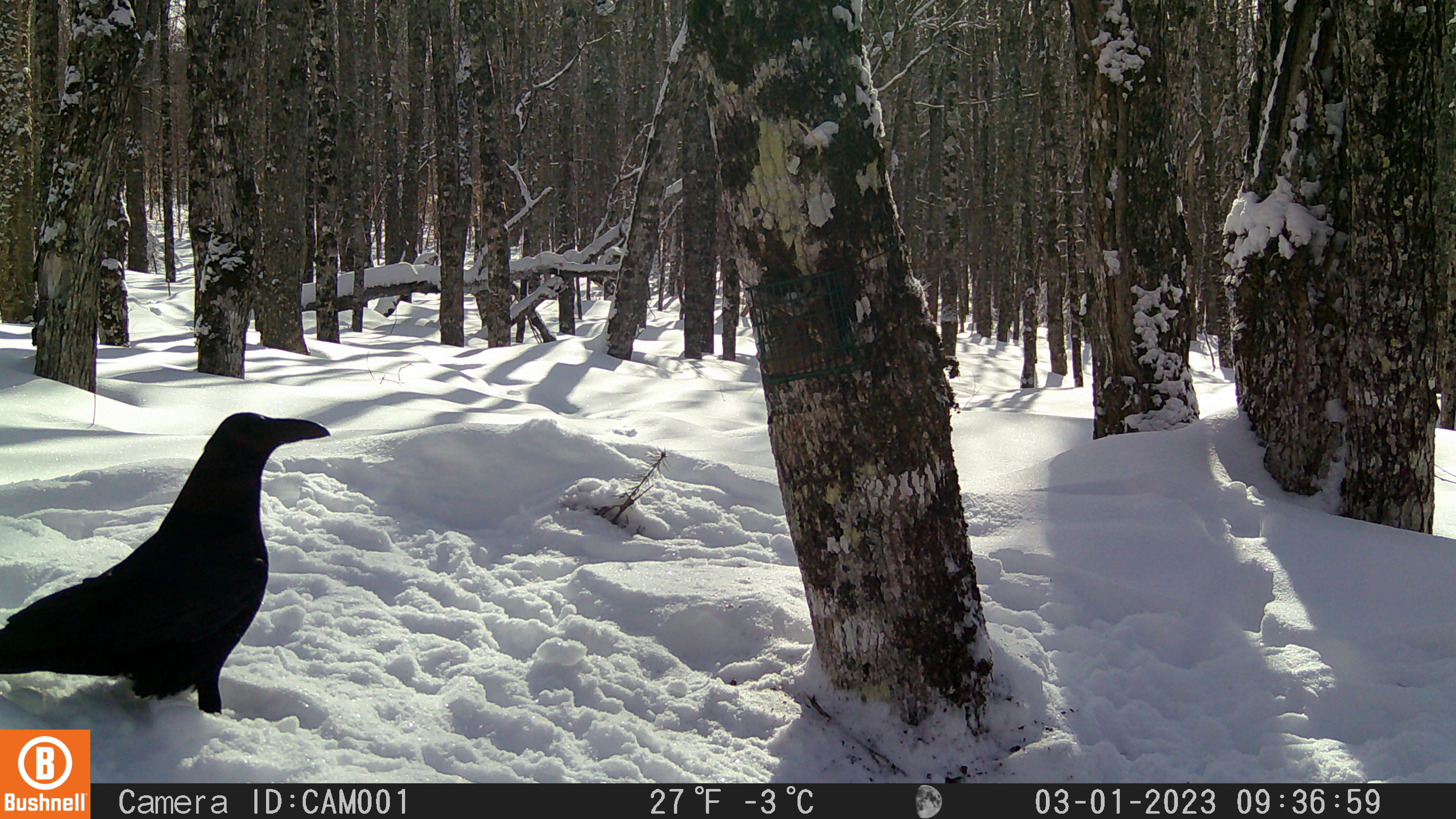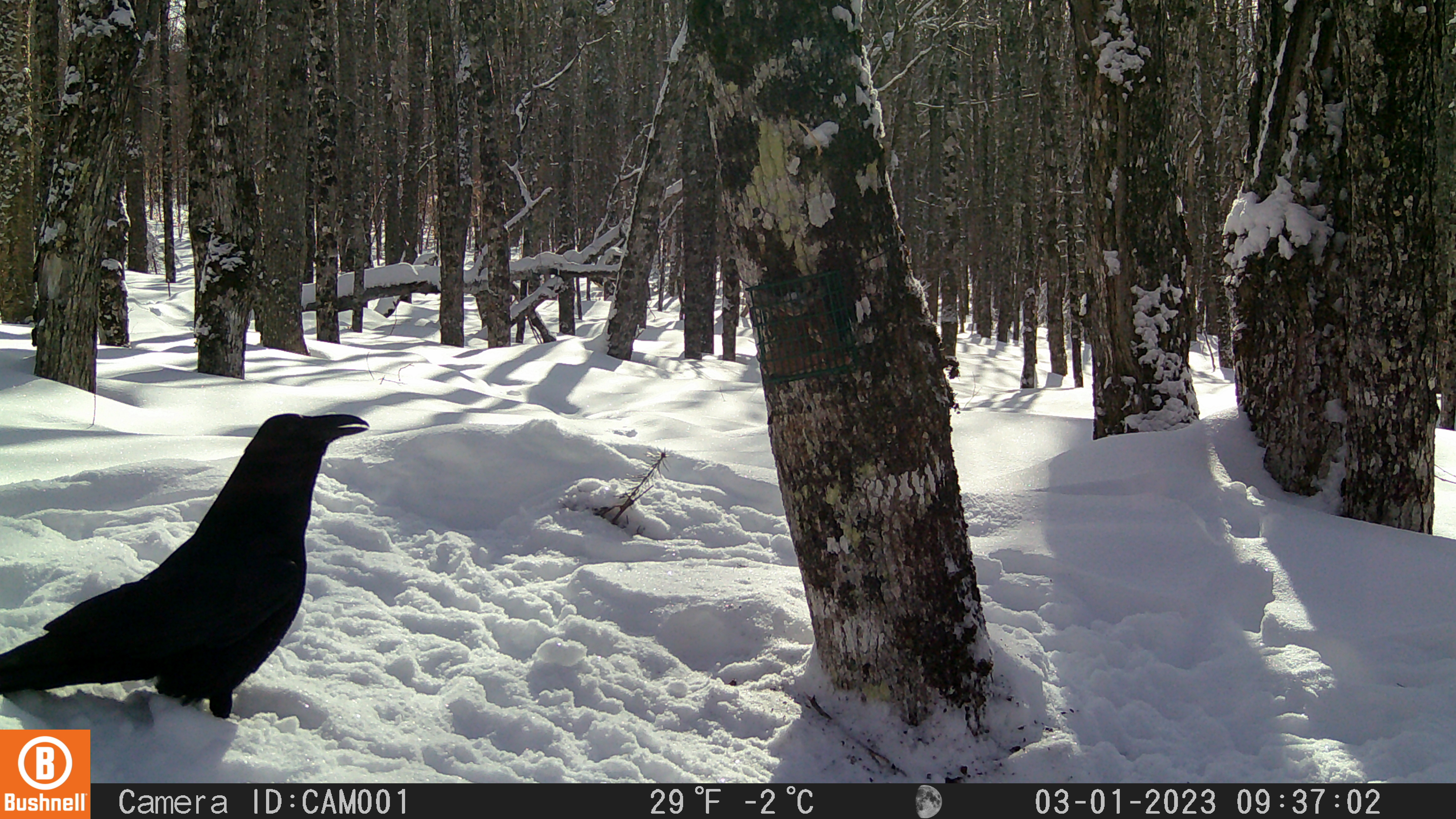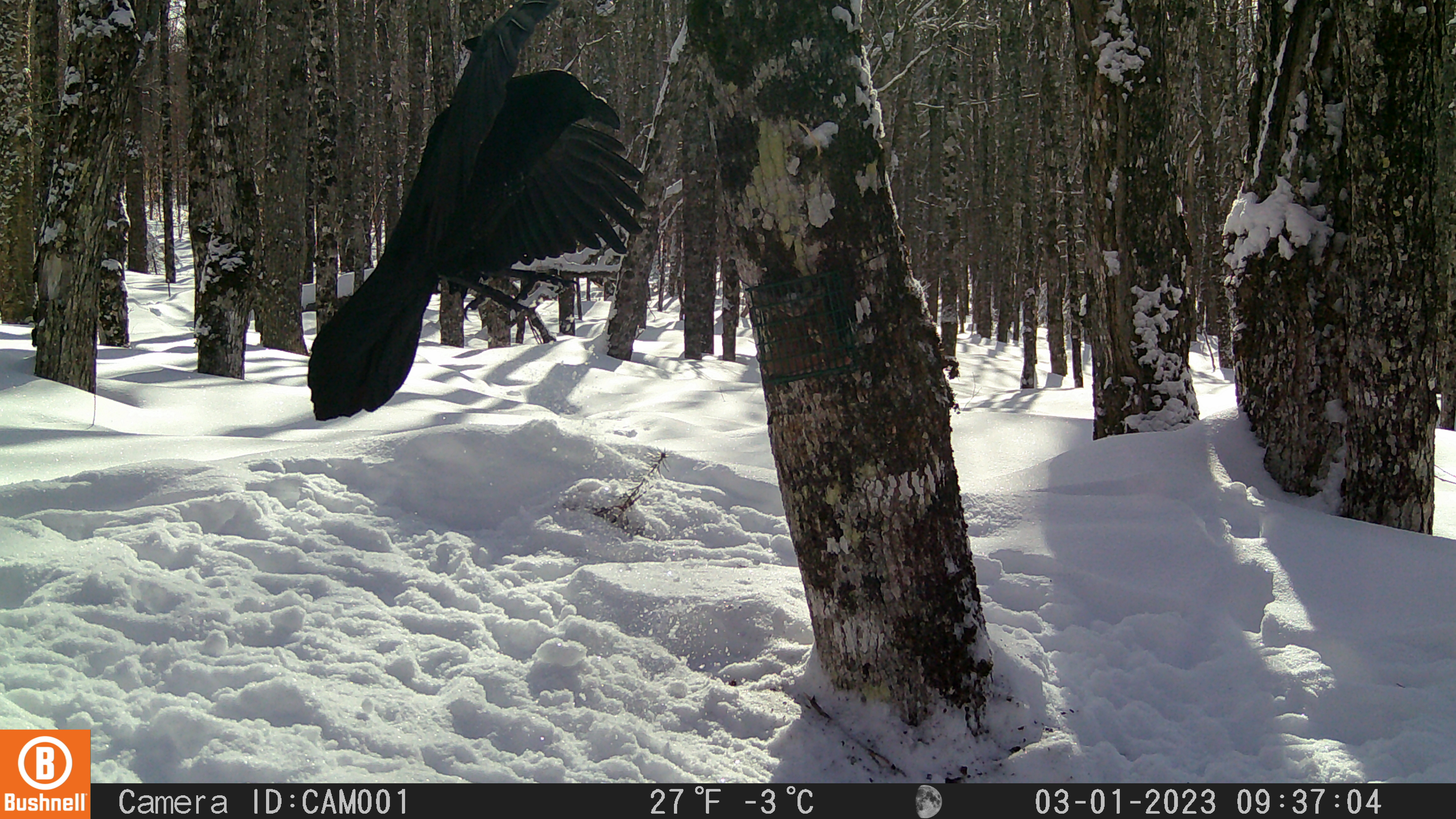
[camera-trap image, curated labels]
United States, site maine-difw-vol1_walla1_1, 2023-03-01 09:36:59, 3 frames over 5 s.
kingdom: Animalia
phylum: Chordata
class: Aves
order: Passeriformes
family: Corvidae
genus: Corvus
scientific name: Corvus corax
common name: common raven